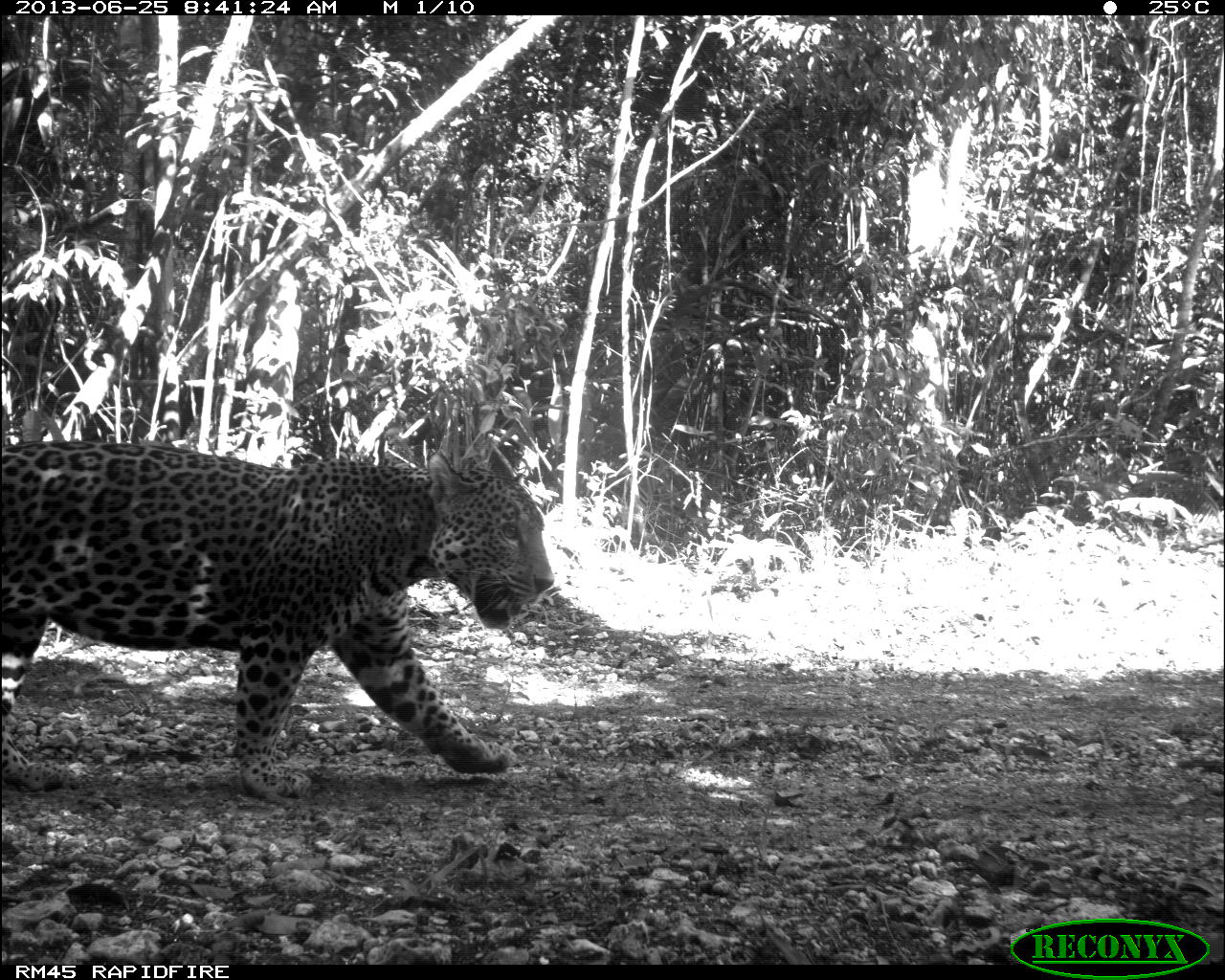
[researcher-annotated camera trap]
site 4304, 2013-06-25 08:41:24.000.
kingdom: Animalia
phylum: Chordata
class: Mammalia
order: Carnivora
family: Felidae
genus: Panthera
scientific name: Panthera onca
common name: jaguar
Panthera onca (jaguar), count 1, sex male.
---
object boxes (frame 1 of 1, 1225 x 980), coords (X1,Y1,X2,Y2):
panthera onca: (0,437,555,801)